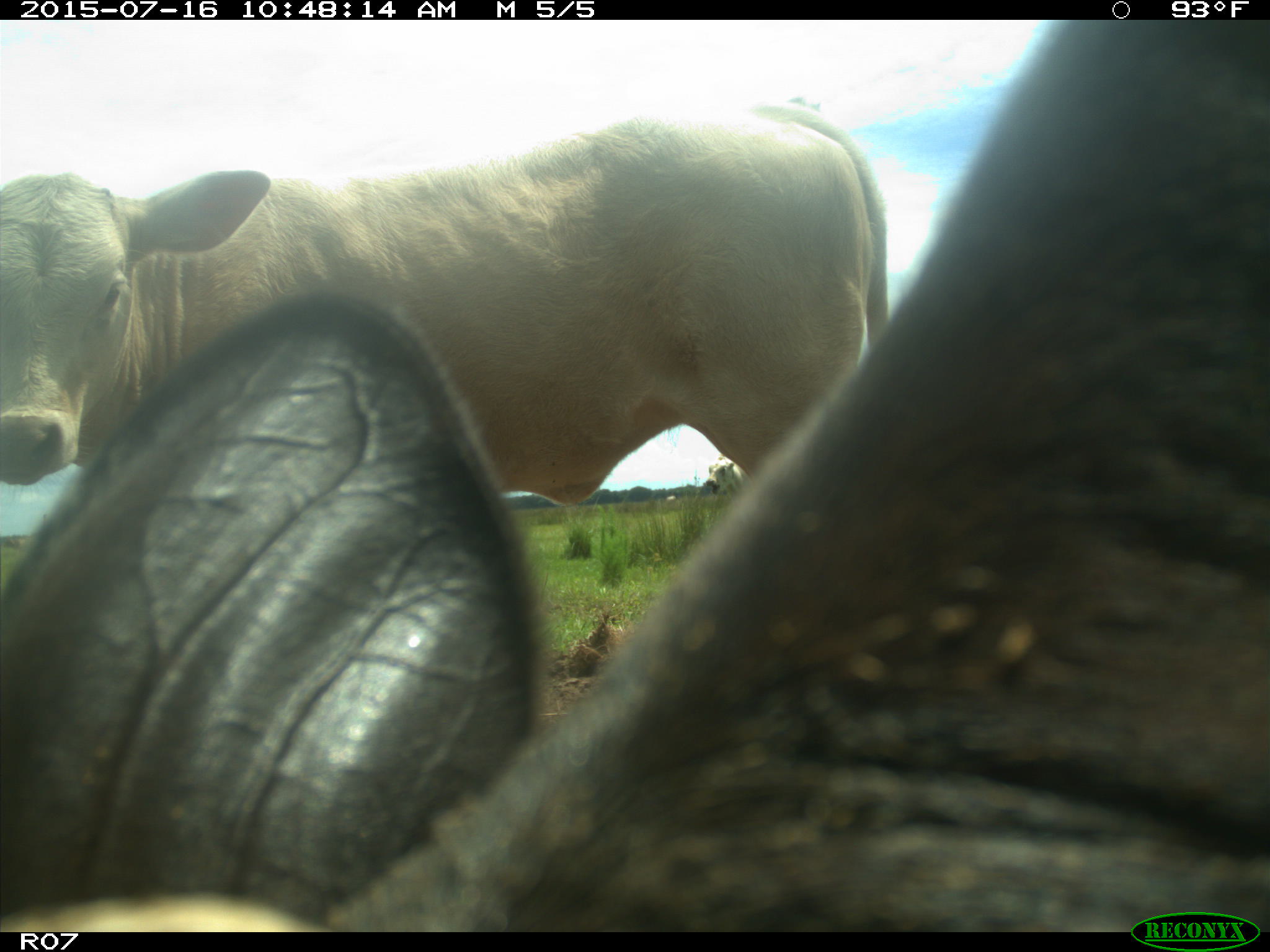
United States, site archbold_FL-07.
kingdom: Animalia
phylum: Chordata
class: Mammalia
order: Artiodactyla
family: Bovidae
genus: Bos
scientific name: Bos taurus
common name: domestic cow